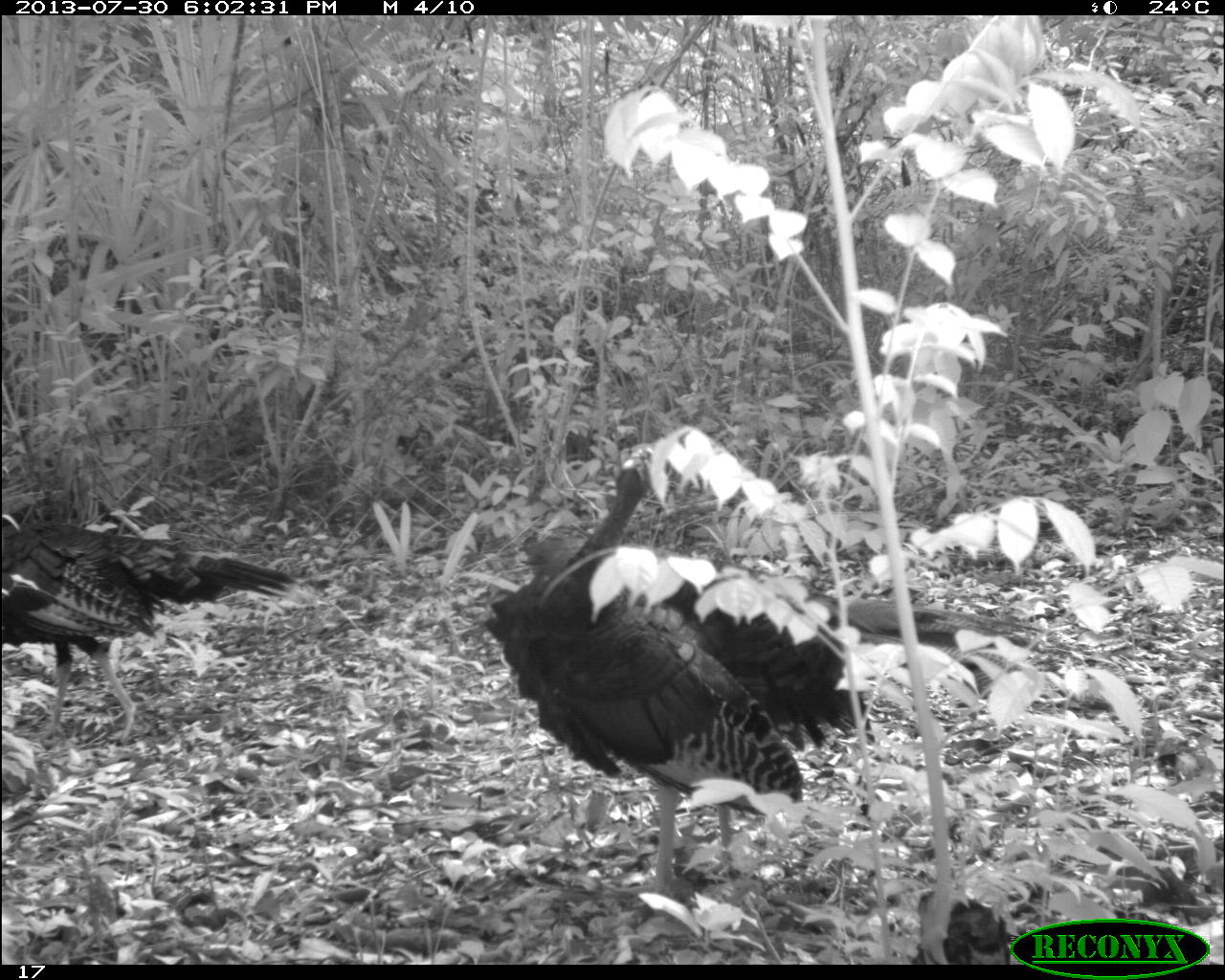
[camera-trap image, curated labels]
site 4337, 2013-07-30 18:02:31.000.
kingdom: Animalia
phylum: Chordata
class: Aves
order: Galliformes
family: Phasianidae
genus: Meleagris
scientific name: Meleagris ocellata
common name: ocellated turkey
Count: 2.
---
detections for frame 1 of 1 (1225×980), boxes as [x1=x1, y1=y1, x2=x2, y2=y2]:
meleagris ocellata: [x1=477, y1=444, x2=1047, y2=894]; [x1=0, y1=517, x2=302, y2=740]